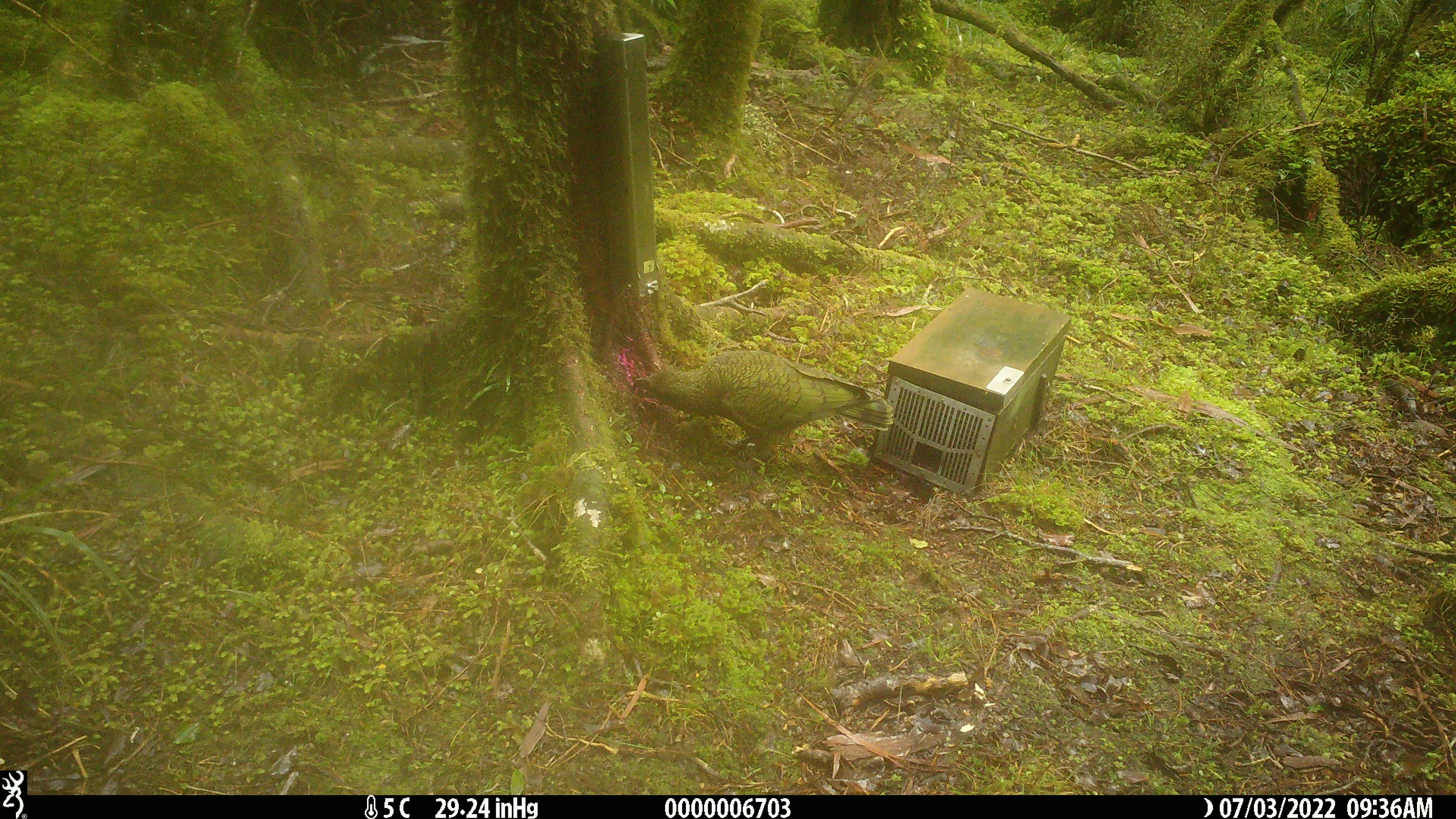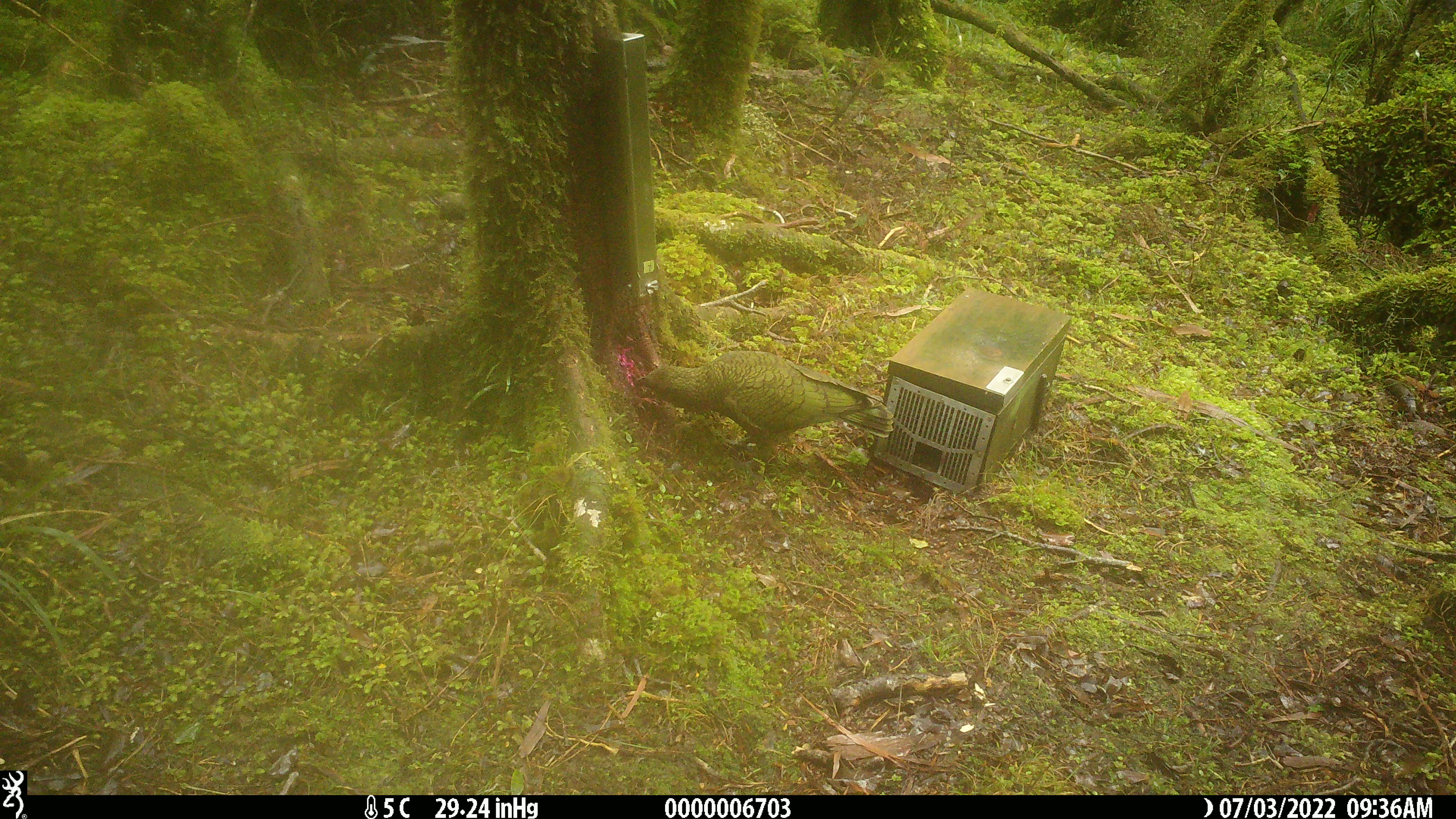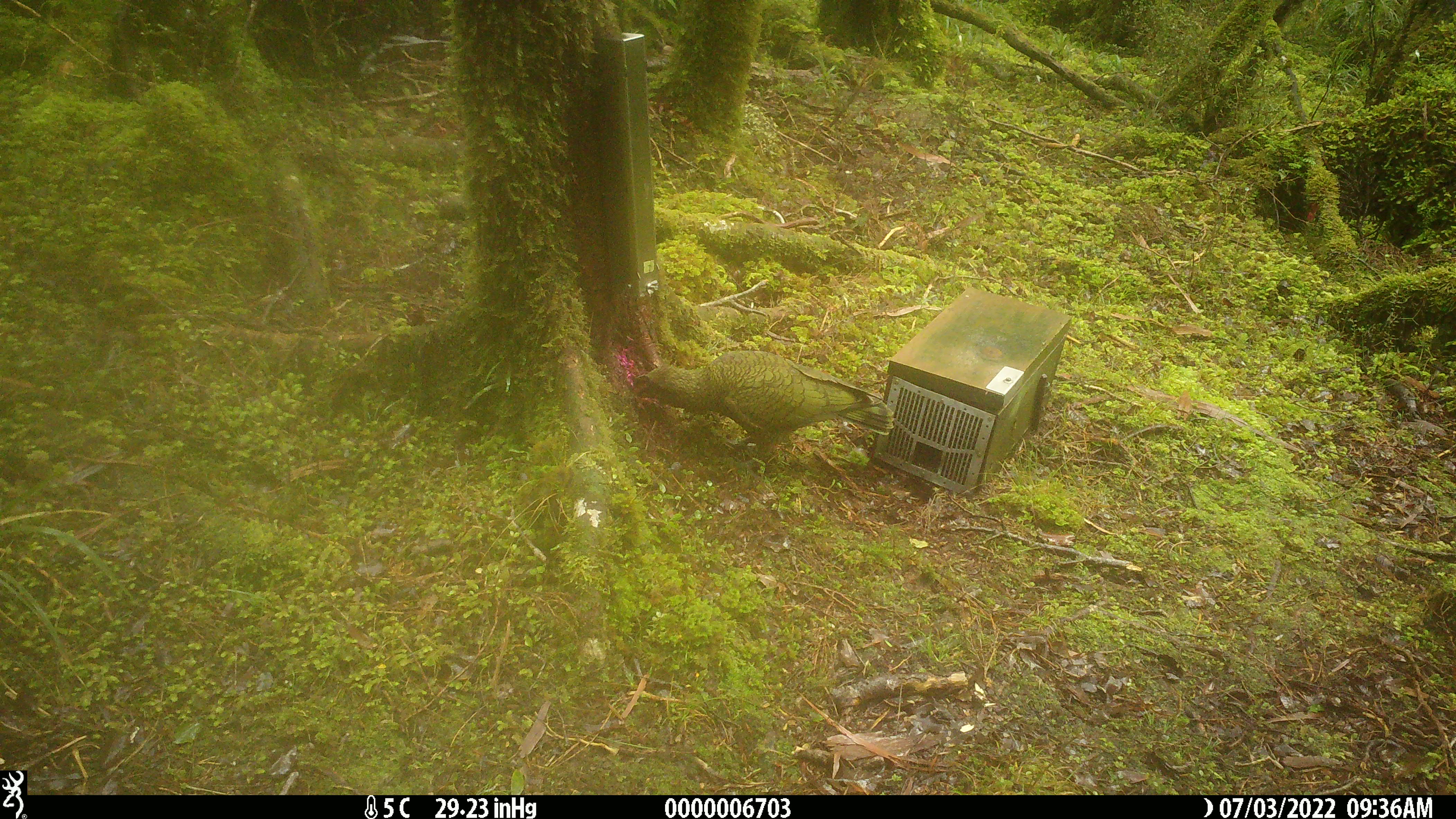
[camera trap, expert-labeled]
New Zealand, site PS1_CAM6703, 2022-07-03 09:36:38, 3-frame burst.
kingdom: Animalia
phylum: Chordata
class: Aves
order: Psittaciformes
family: Strigopidae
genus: Nestor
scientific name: Nestor notabilis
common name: kea